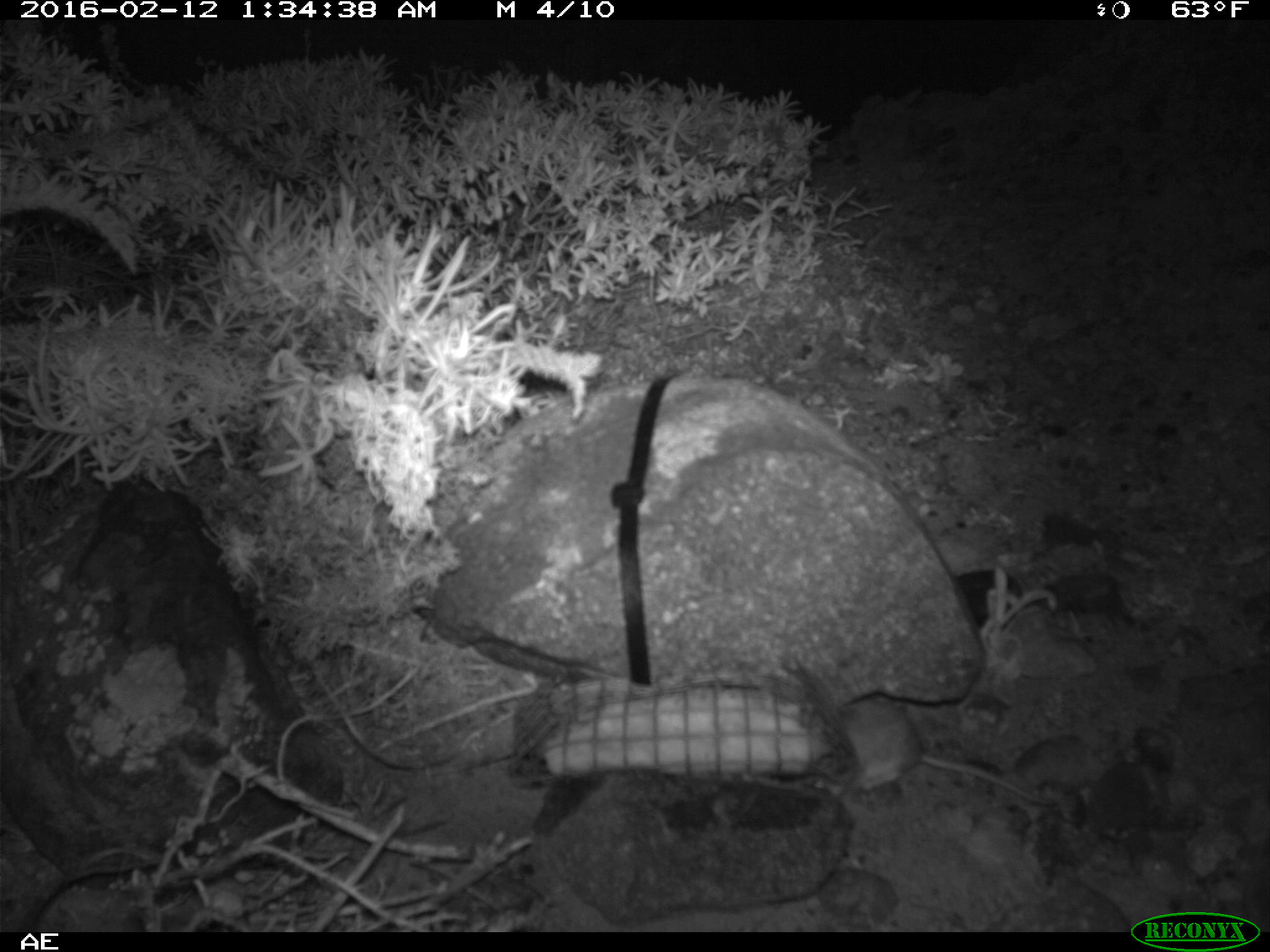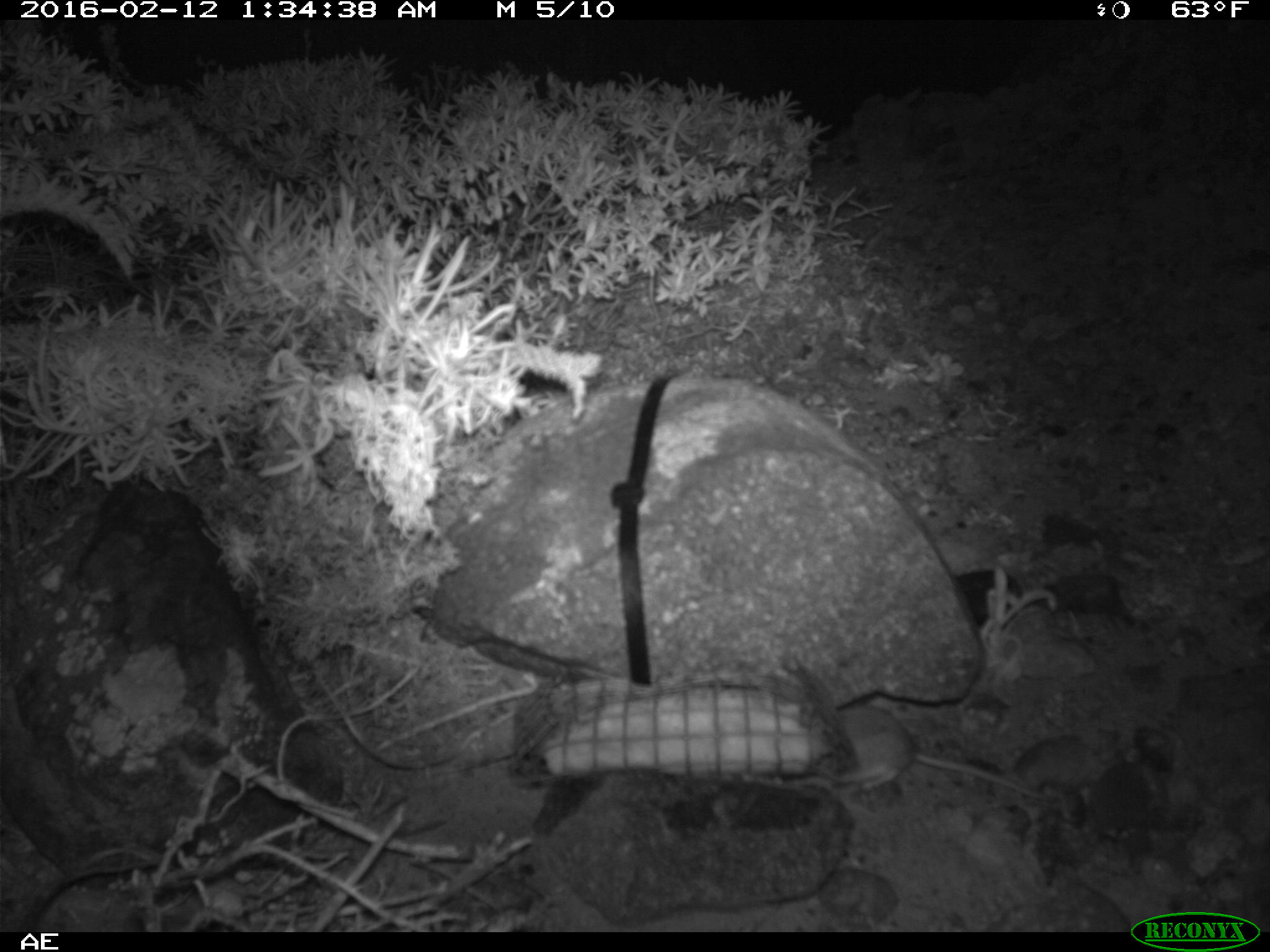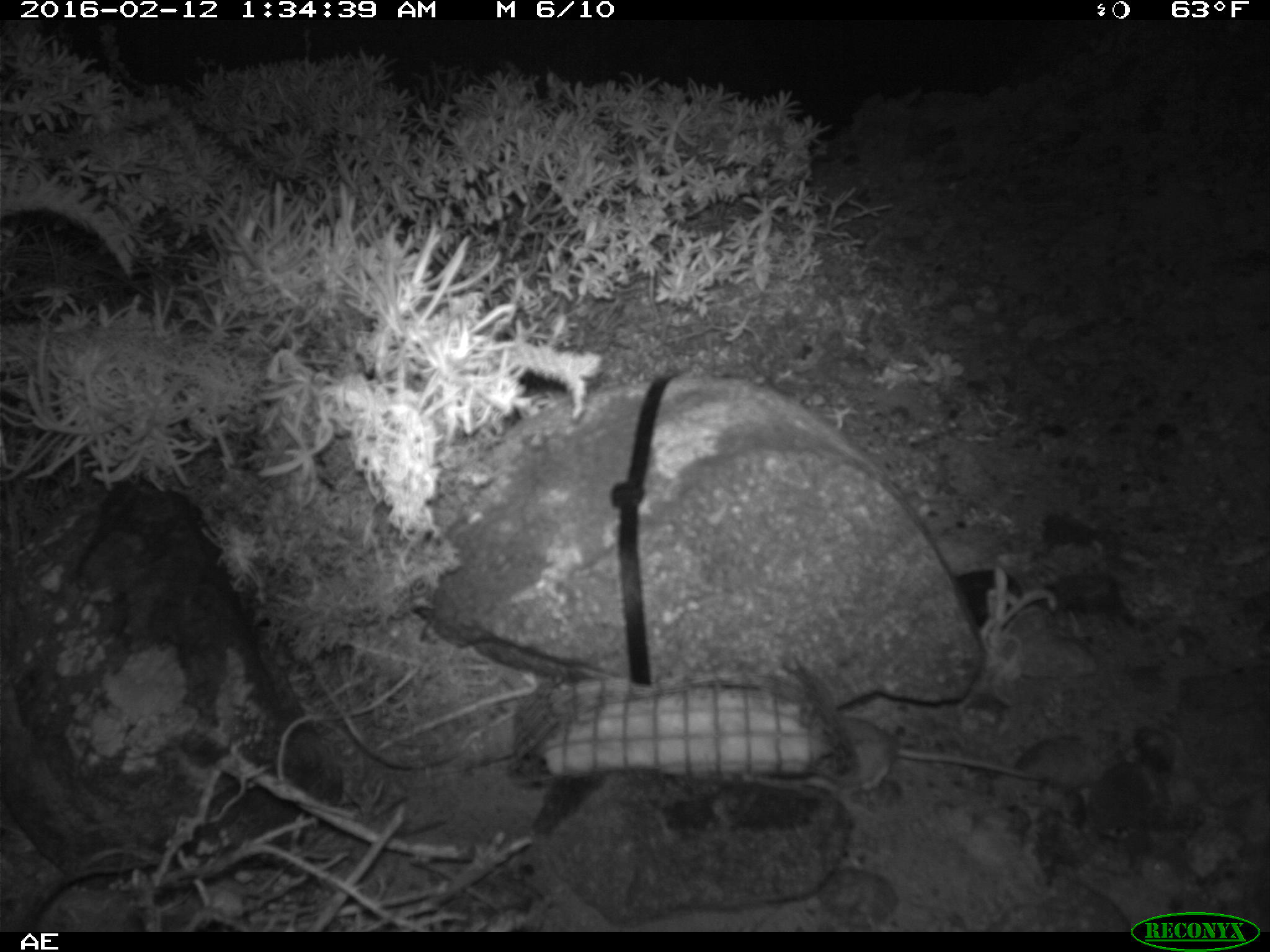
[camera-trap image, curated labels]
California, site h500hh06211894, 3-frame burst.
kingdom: Animalia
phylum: Chordata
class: Mammalia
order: Rodentia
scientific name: Rodentia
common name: rodent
Rodent (Rodentia).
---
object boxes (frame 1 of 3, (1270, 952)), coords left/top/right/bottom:
rodent: 840/699/1057/806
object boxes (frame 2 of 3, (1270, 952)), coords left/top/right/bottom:
rodent: 830/707/1042/801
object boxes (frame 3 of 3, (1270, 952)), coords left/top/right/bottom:
rodent: 824/715/1044/790